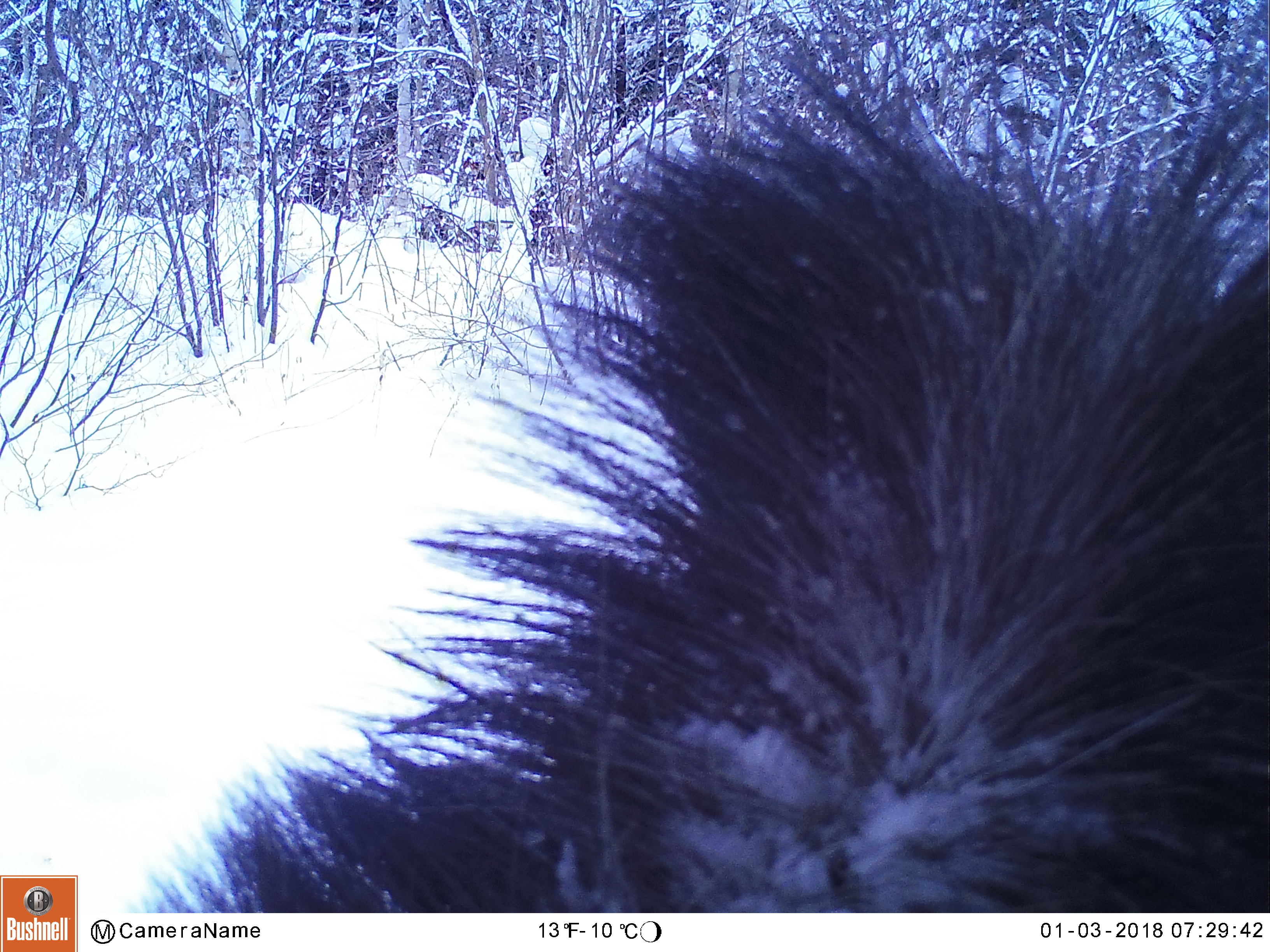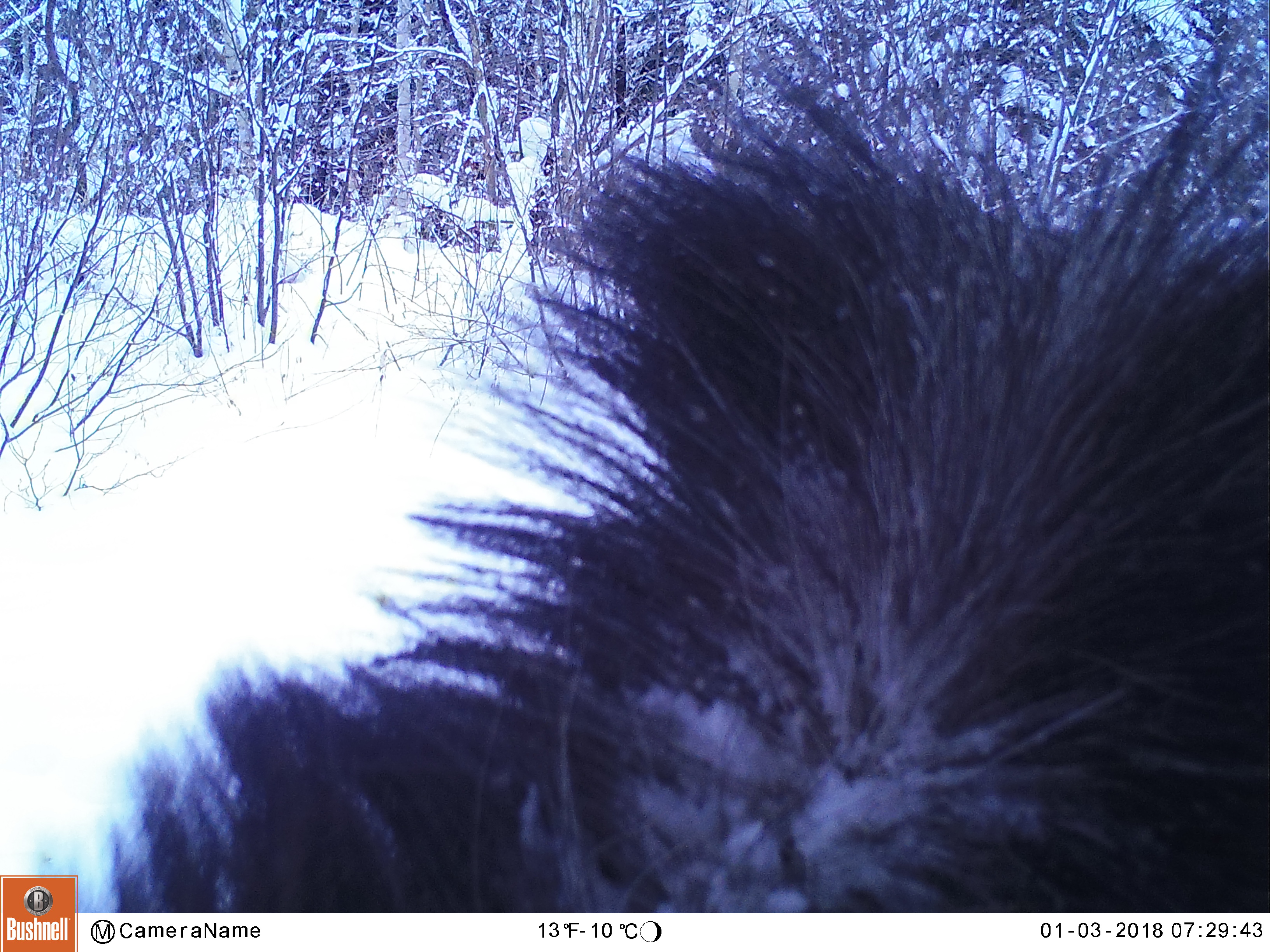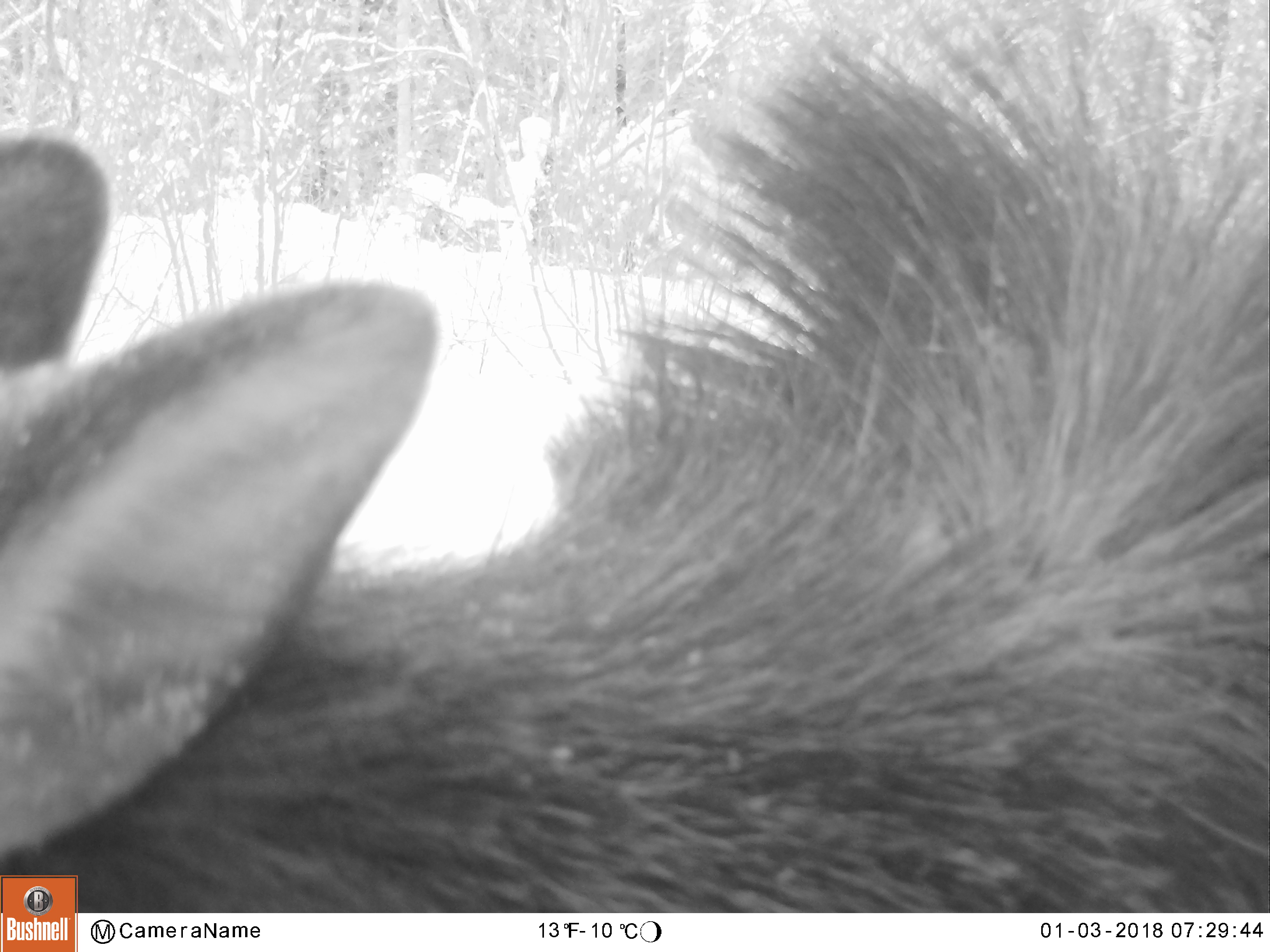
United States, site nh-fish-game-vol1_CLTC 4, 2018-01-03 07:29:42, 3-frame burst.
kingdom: Animalia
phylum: Chordata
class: Mammalia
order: Artiodactyla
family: Cervidae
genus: Alces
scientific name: Alces alces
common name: moose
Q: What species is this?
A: Moose (Alces alces).